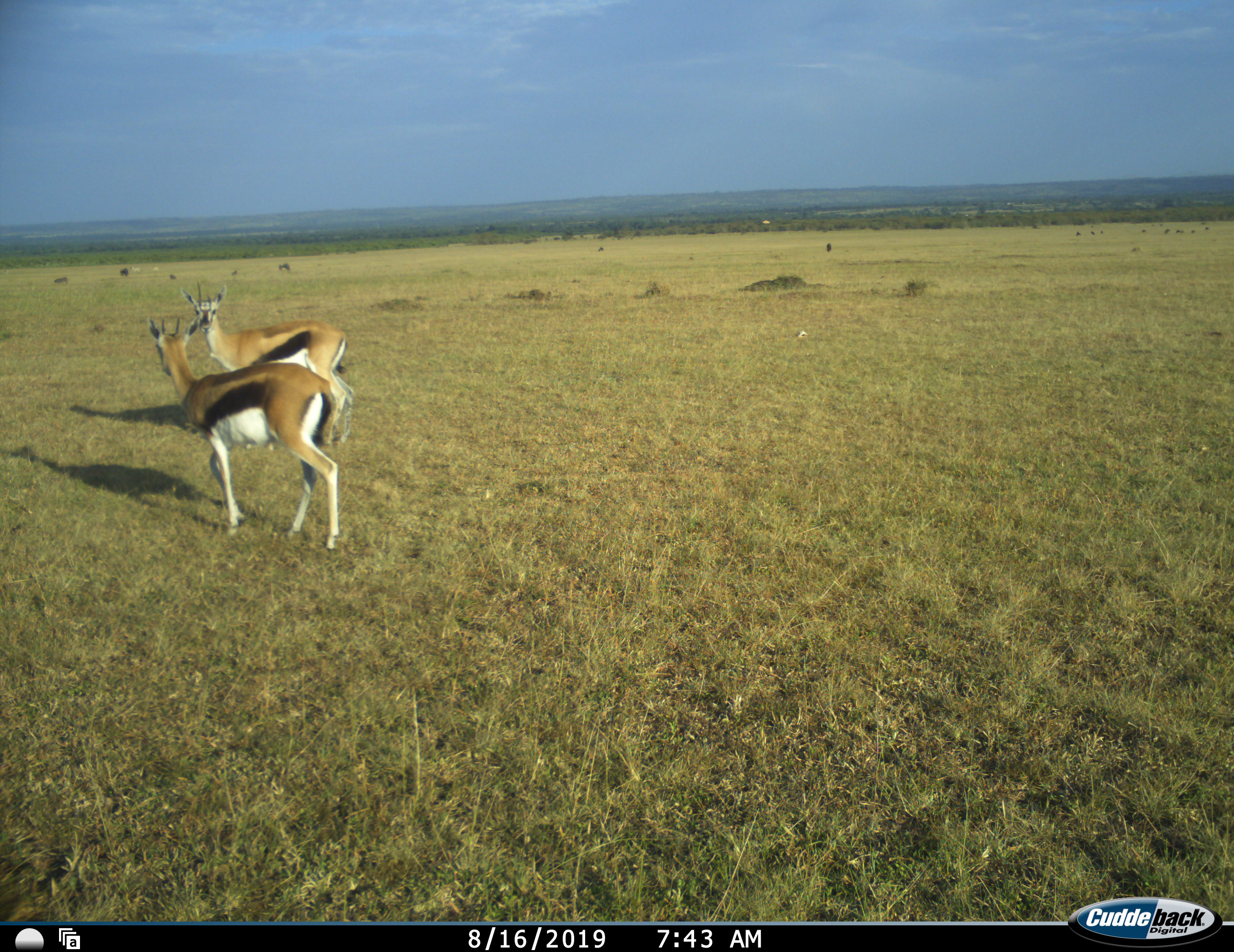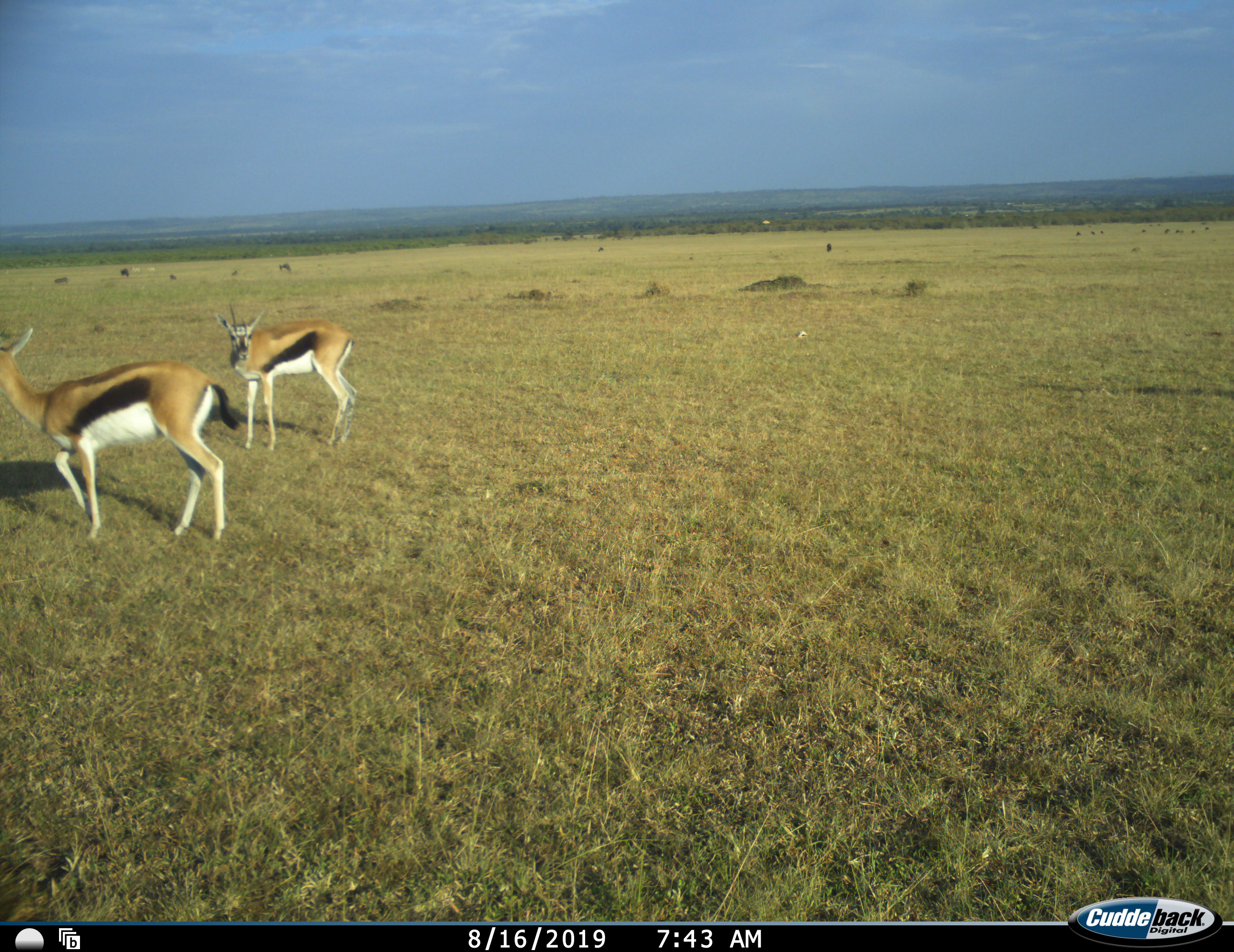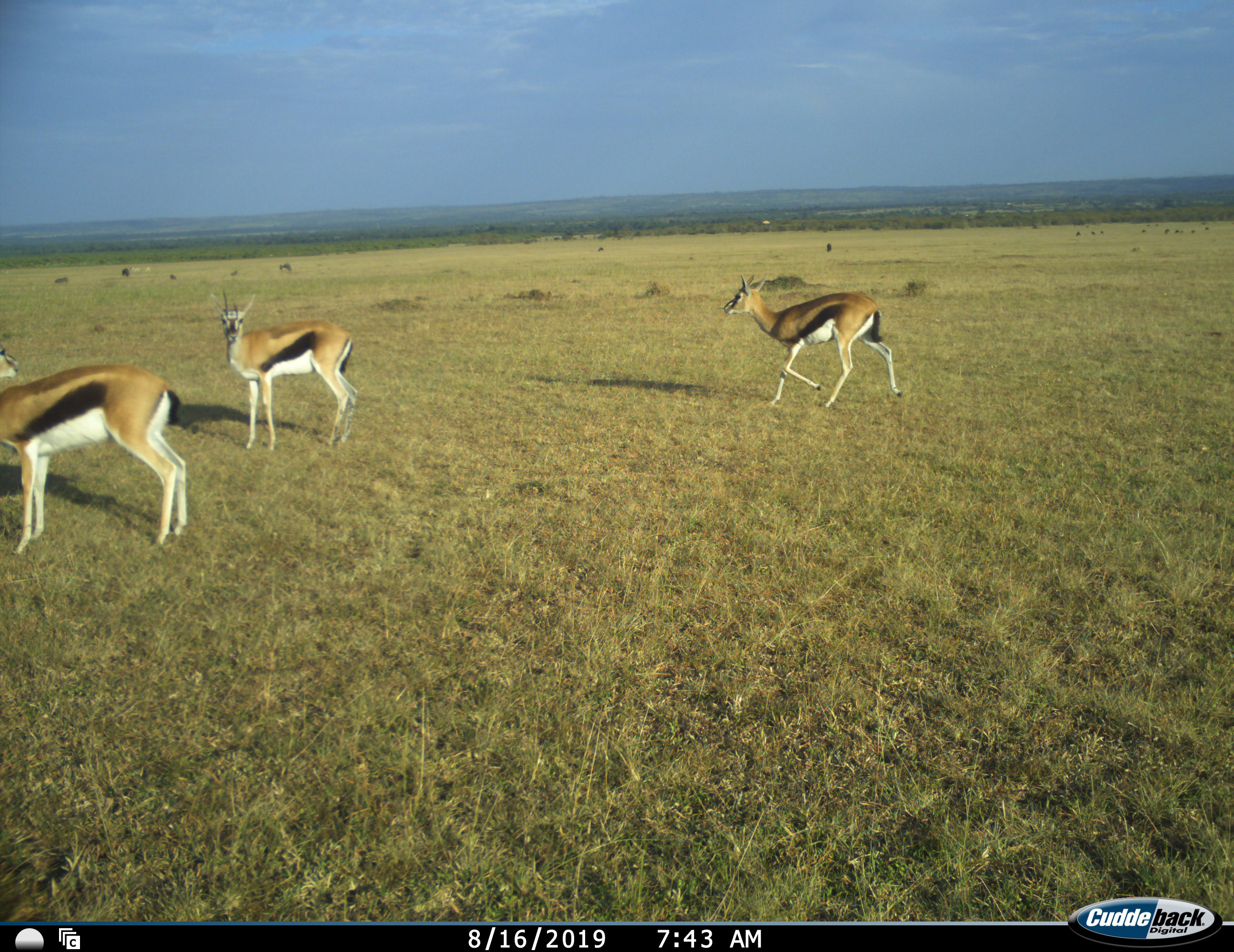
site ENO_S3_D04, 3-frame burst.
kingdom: Animalia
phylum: Chordata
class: Mammalia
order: Artiodactyla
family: Bovidae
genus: Eudorcas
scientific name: Eudorcas thomsonii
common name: thomson's gazelle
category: gazellethomsons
Gazellethomsons (thomson's gazelle) (Eudorcas thomsonii), count 3. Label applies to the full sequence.